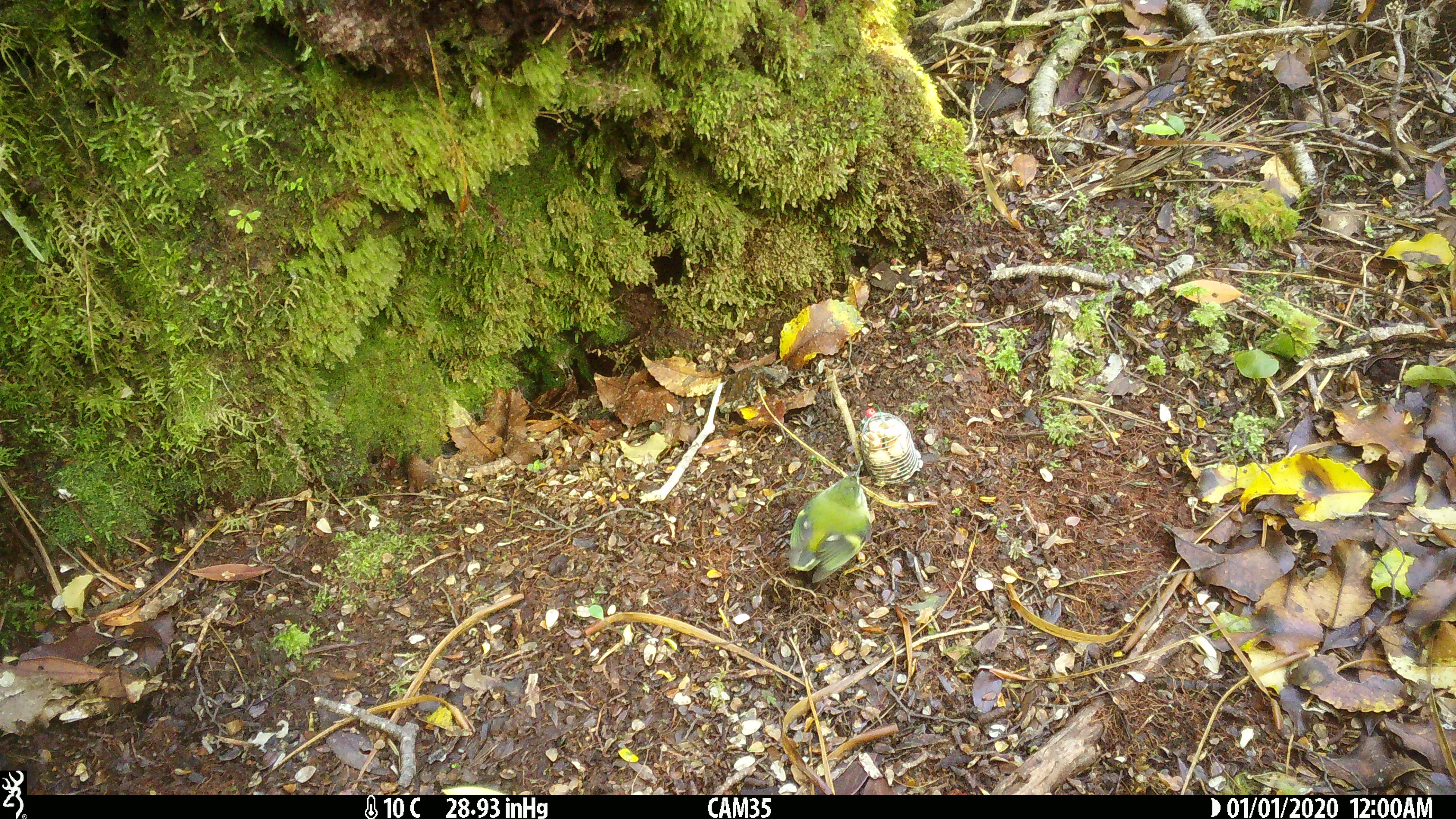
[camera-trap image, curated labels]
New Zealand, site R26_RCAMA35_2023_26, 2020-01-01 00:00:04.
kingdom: Animalia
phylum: Chordata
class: Aves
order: Passeriformes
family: Acanthisittidae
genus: Acanthisitta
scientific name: Acanthisitta chloris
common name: rifleman